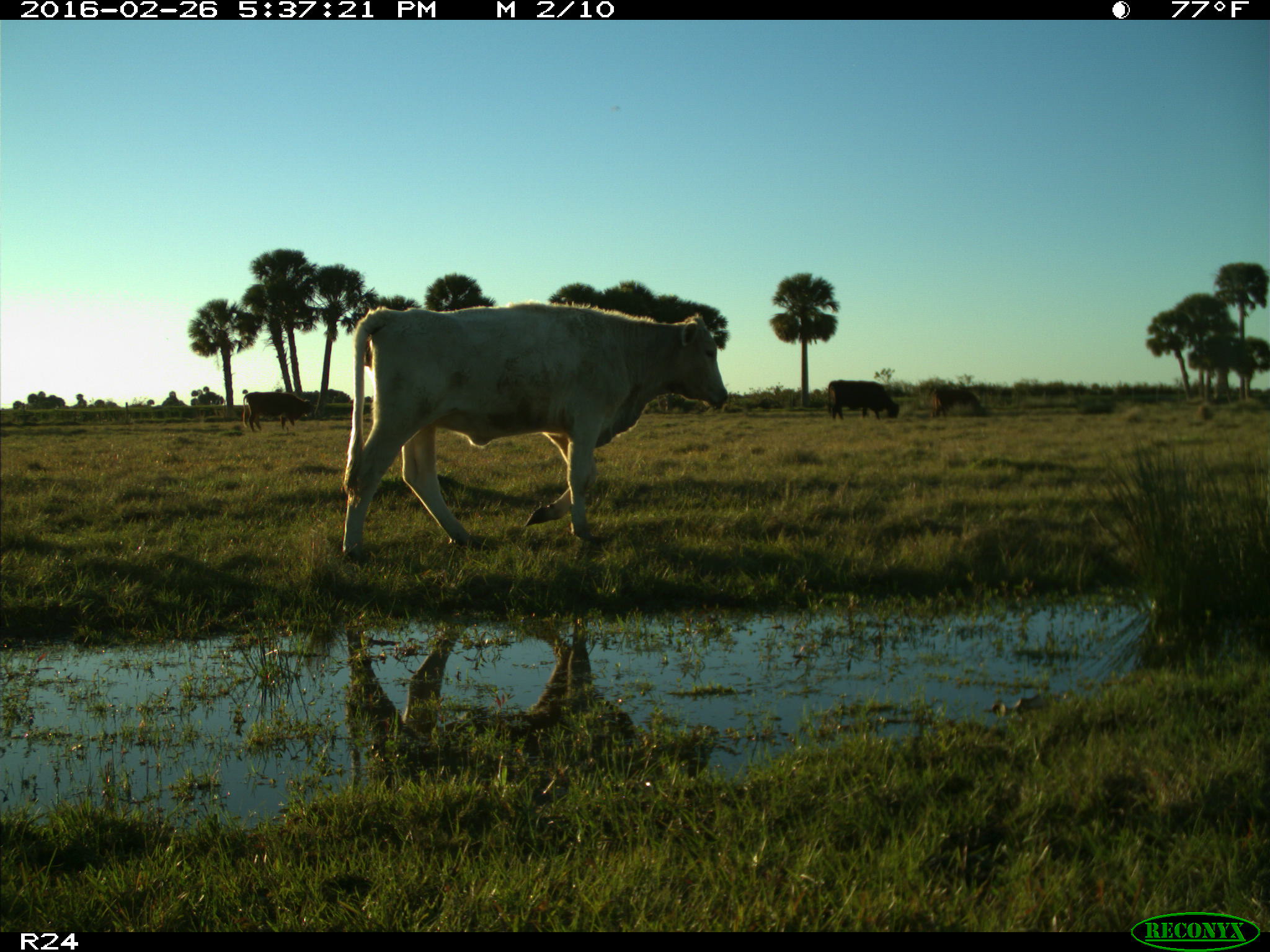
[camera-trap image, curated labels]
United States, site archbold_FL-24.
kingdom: Animalia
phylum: Chordata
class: Mammalia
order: Artiodactyla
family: Bovidae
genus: Bos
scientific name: Bos taurus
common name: domestic cow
Bos taurus (domestic cow).